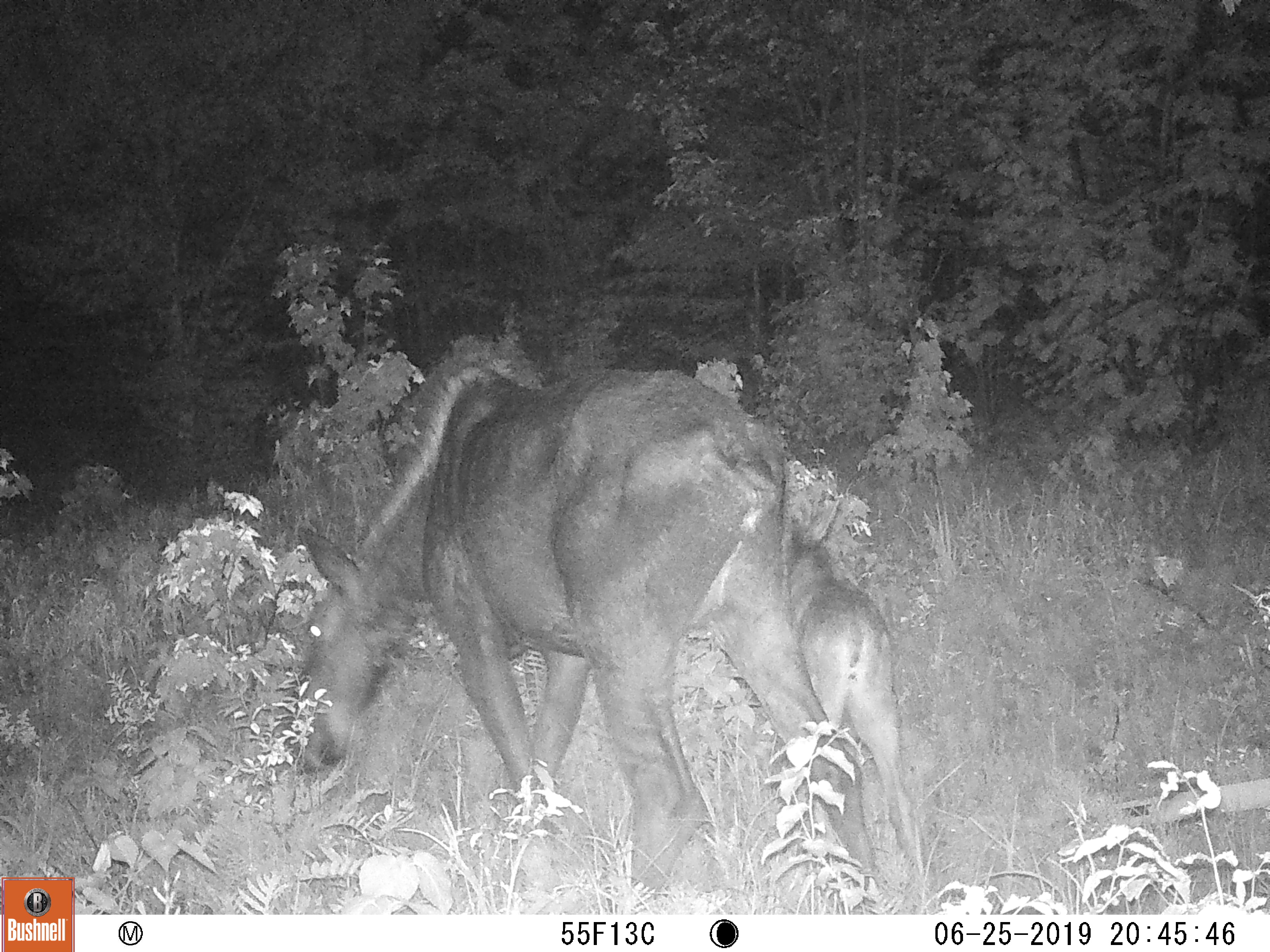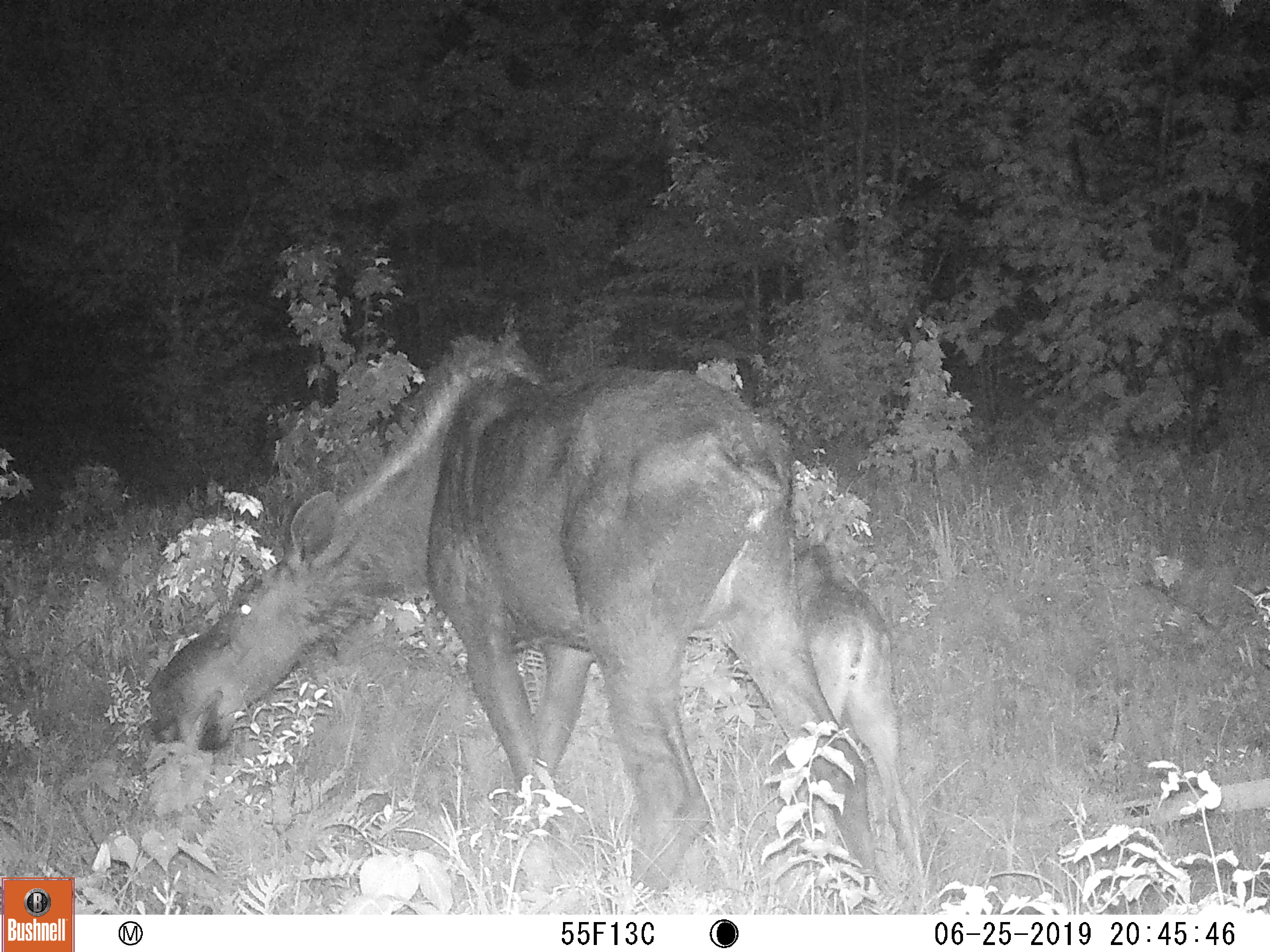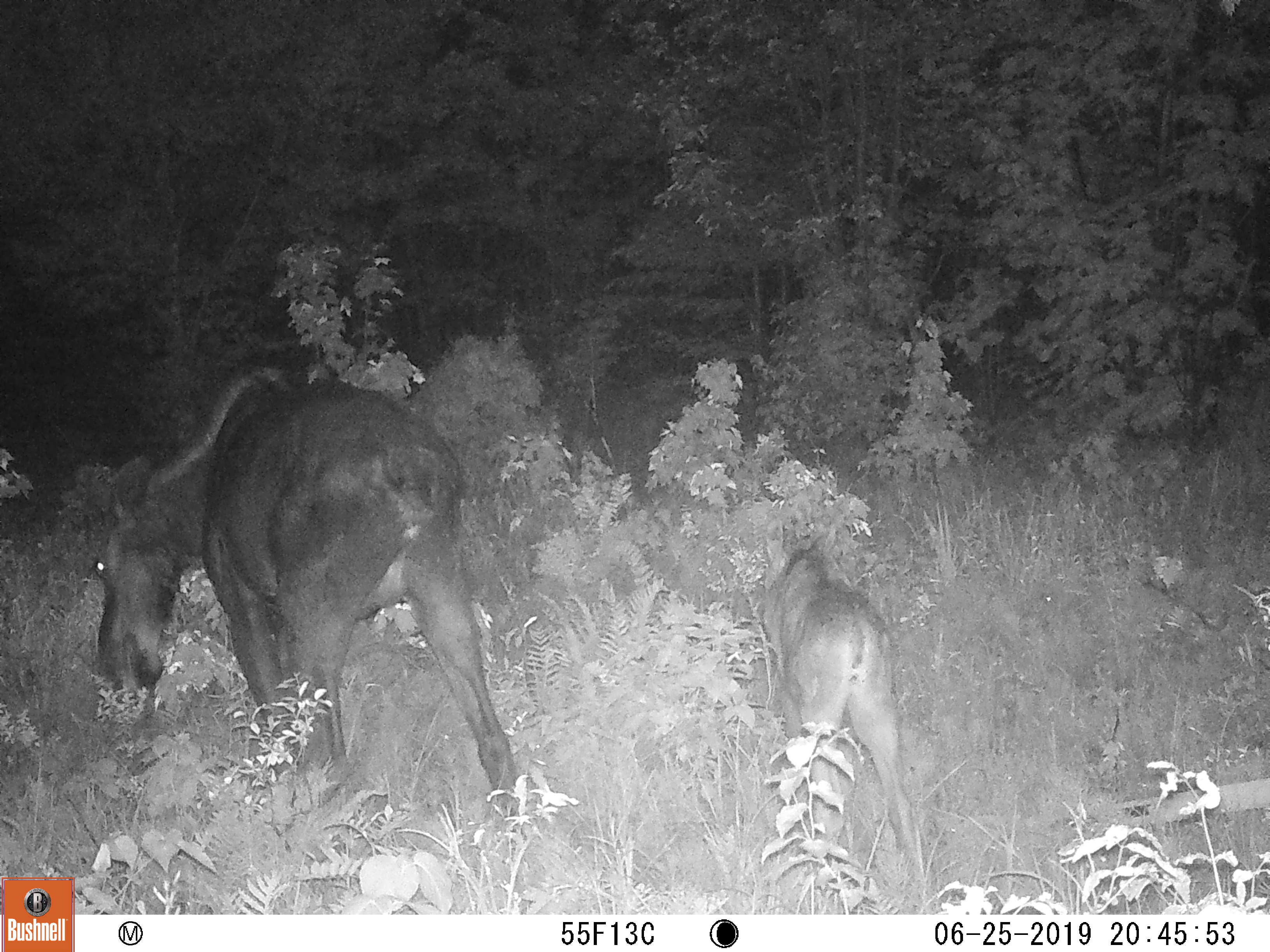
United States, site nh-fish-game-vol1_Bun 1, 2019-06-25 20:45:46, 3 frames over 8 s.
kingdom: Animalia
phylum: Chordata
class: Mammalia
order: Artiodactyla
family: Cervidae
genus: Alces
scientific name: Alces alces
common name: moose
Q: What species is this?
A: Moose (Alces alces).